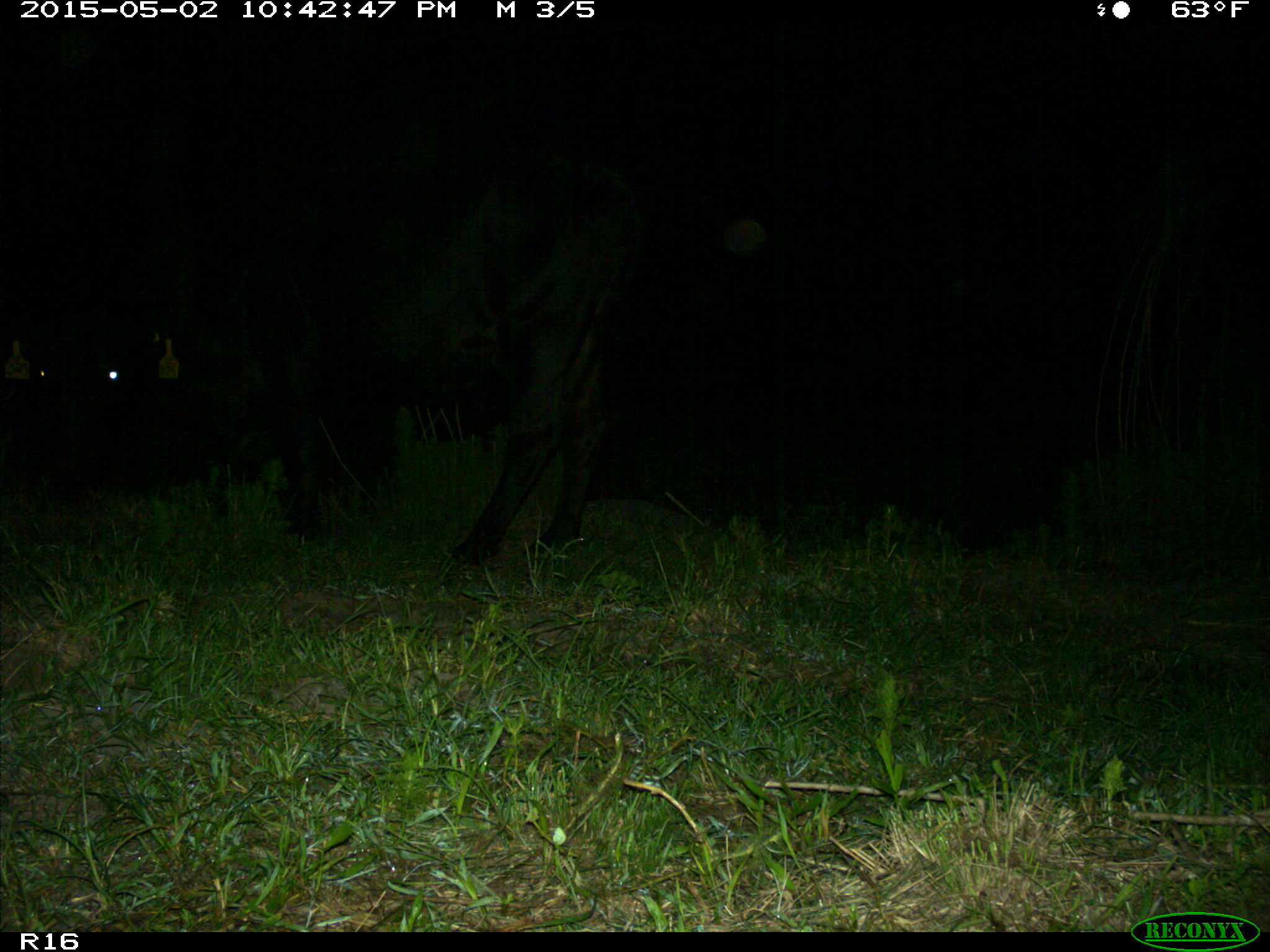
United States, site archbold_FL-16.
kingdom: Animalia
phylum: Chordata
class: Mammalia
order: Artiodactyla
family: Bovidae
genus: Bos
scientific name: Bos taurus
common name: domestic cow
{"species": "Bos taurus (domestic cow)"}